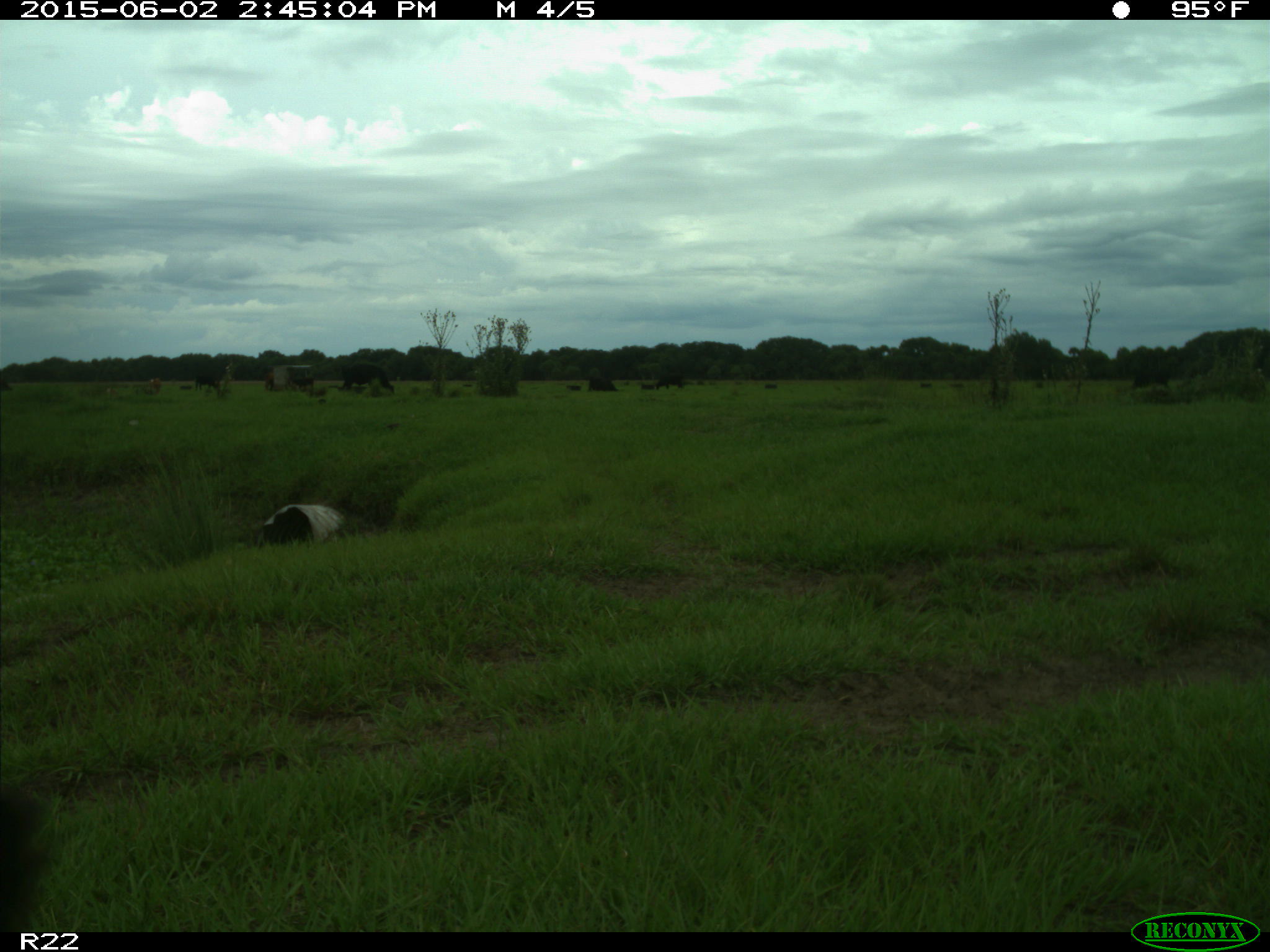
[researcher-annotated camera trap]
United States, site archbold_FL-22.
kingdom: Animalia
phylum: Chordata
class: Mammalia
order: Artiodactyla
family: Bovidae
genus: Bos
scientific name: Bos taurus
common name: domestic cow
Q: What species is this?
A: Bos taurus (domestic cow).